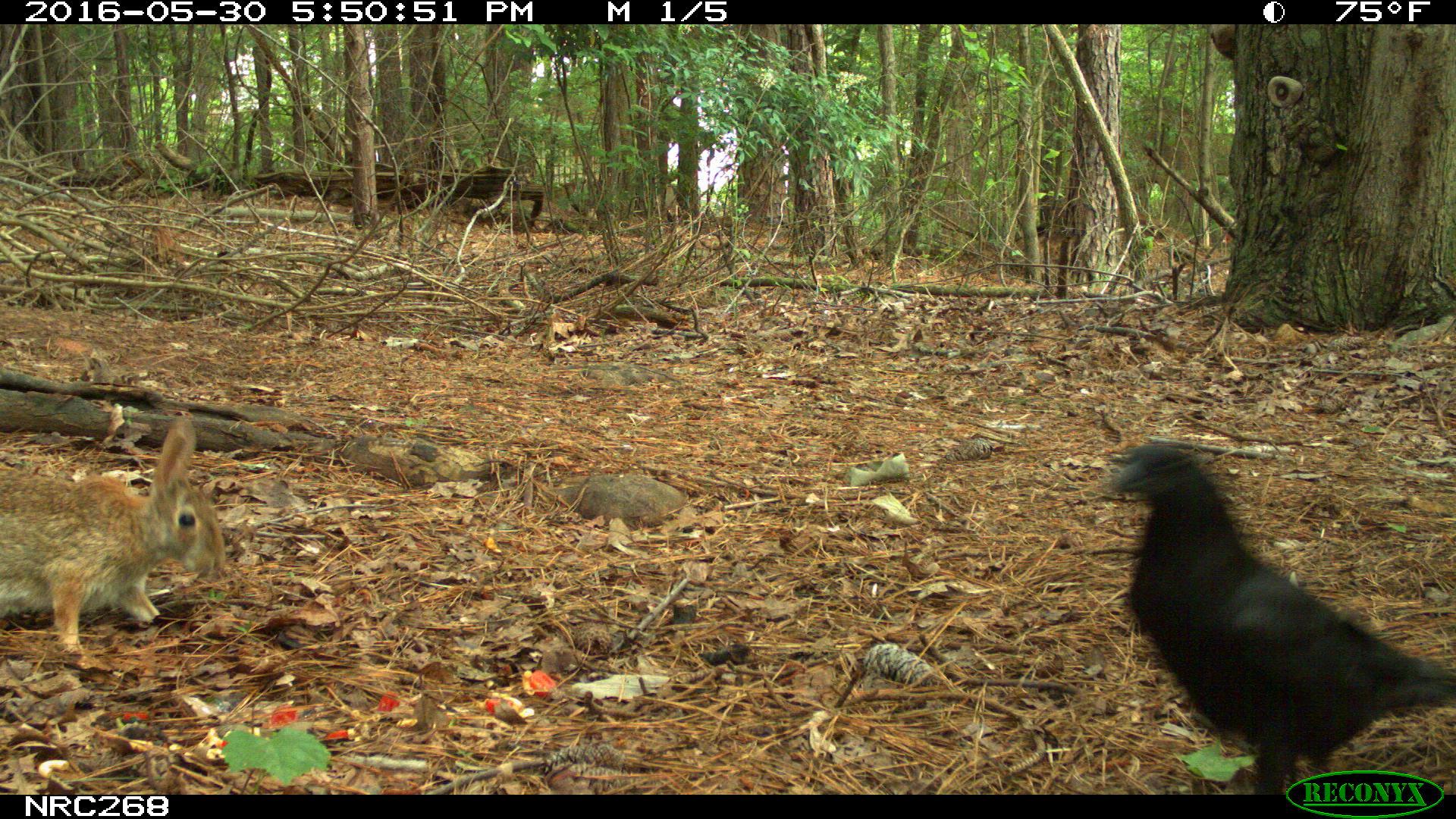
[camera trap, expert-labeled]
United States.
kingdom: Animalia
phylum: Chordata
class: Aves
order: Passeriformes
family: Corvidae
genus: Corvus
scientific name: Corvus brachyrhynchos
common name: american crow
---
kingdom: Animalia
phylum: Chordata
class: Mammalia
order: Lagomorpha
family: Leporidae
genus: Sylvilagus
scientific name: Sylvilagus floridanus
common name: eastern cottontail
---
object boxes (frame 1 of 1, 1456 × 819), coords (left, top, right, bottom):
American Crow: (1070, 424, 1445, 786)
Eastern Cottontail: (5, 412, 230, 666)